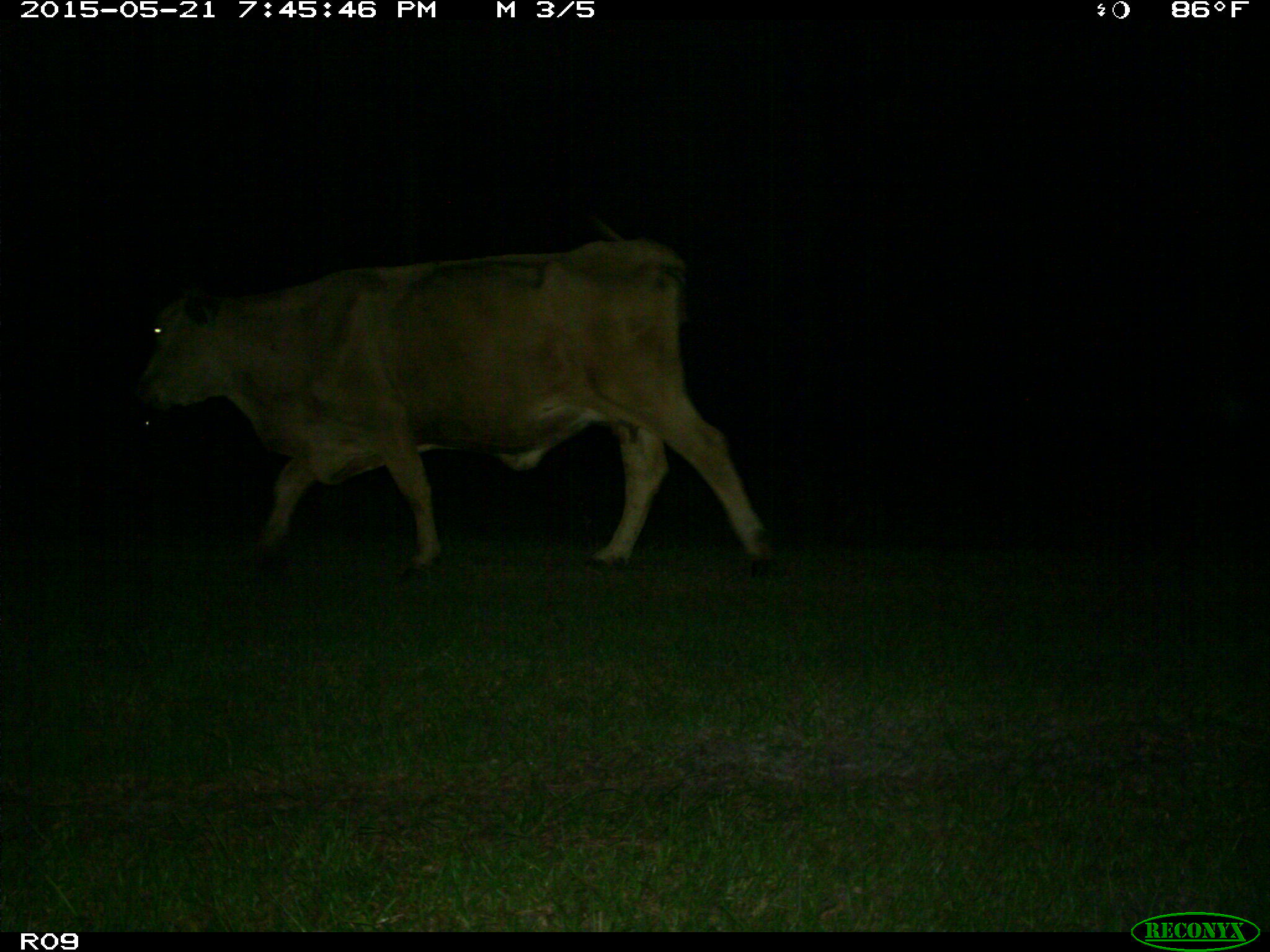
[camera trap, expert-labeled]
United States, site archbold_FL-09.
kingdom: Animalia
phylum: Chordata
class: Mammalia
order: Artiodactyla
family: Bovidae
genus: Bos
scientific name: Bos taurus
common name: domestic cow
Bos taurus (domestic cow).